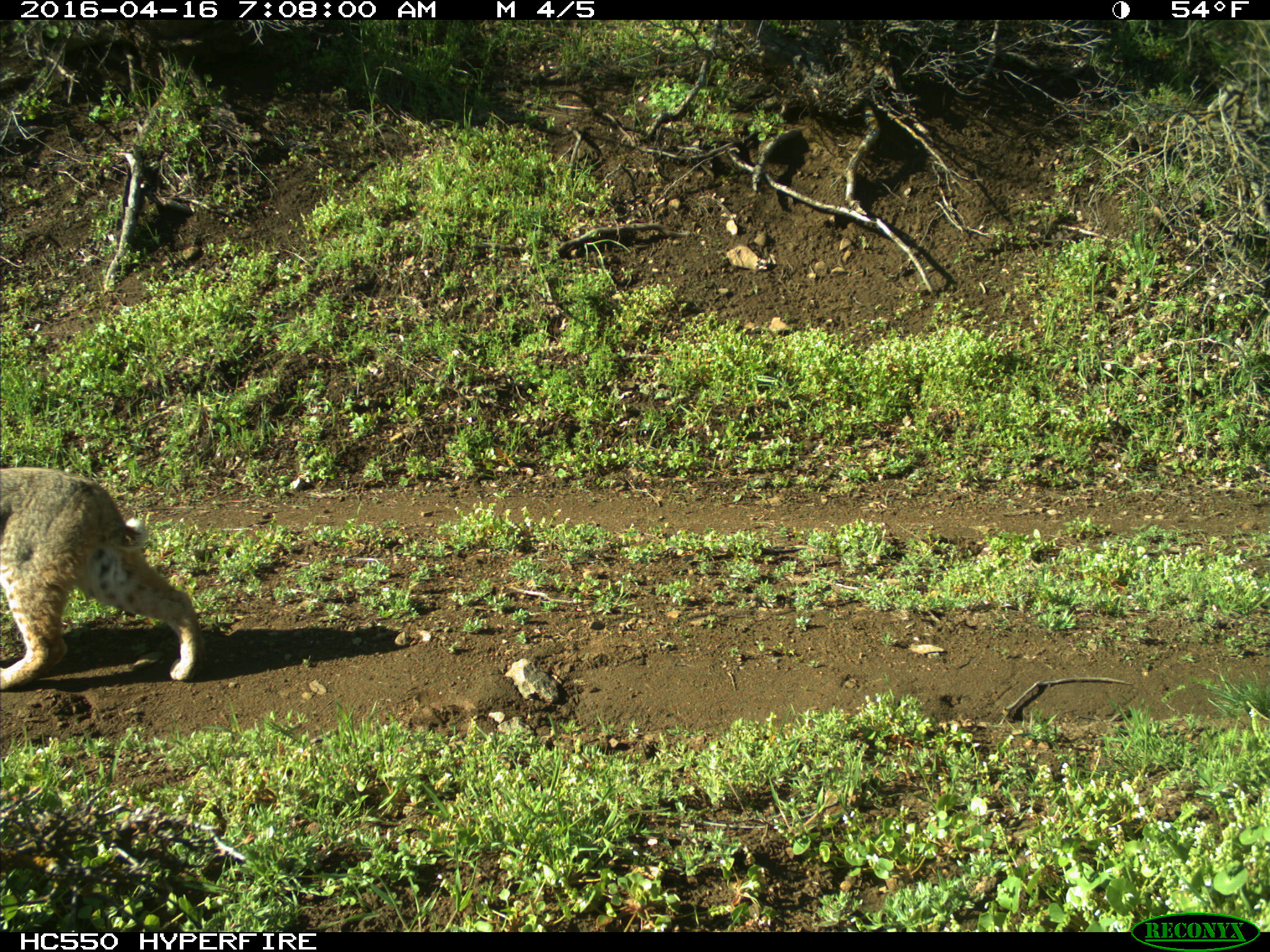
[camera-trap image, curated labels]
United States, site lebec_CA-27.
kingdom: Animalia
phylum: Chordata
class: Mammalia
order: Carnivora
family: Felidae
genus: Lynx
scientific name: Lynx rufus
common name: bobcat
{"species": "Lynx rufus (bobcat)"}